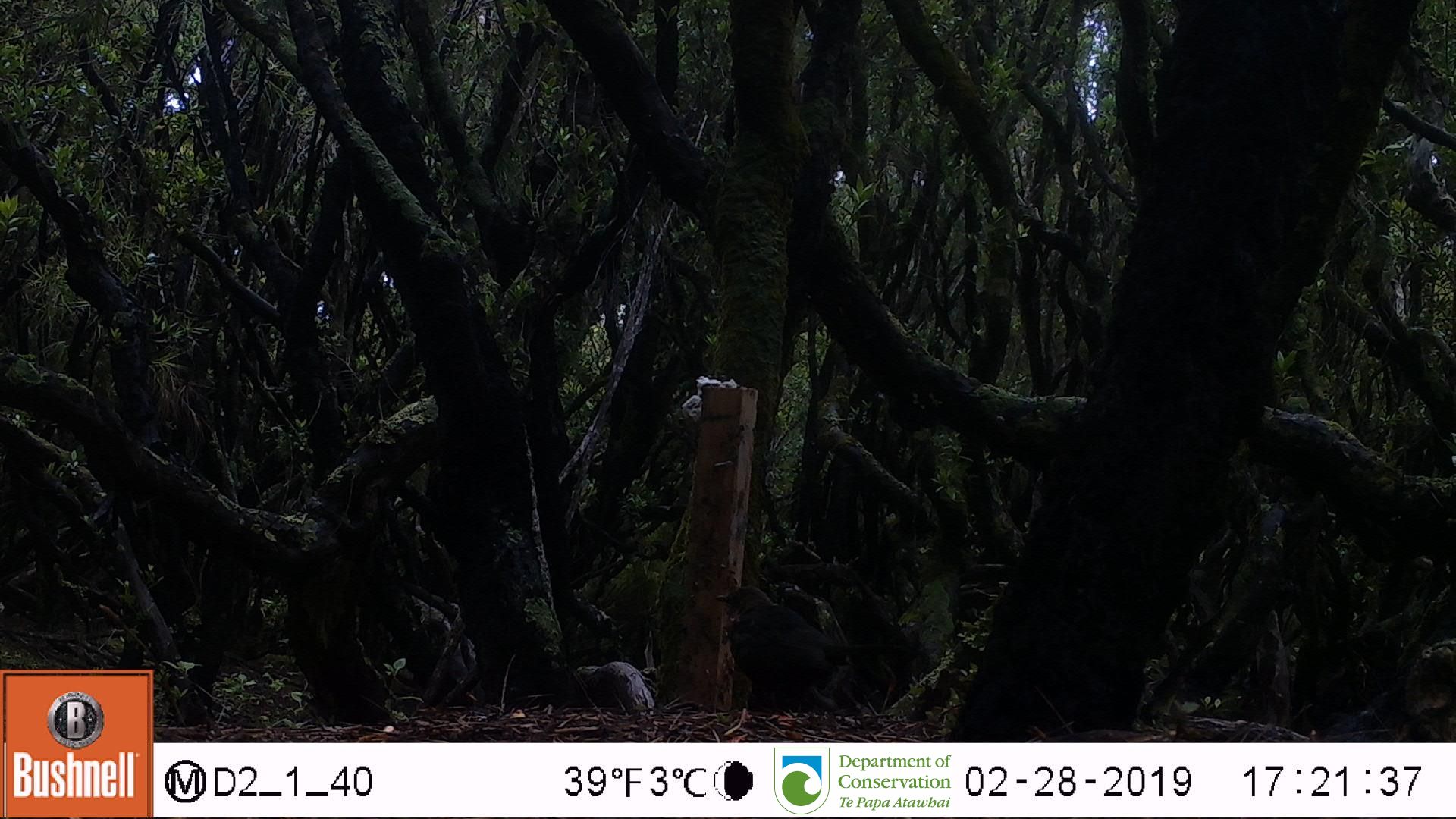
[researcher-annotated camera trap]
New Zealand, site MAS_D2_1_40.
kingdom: Animalia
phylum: Chordata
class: Aves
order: Passeriformes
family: Turdidae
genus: Turdus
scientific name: Turdus merula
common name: eurasian blackbird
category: blackbird